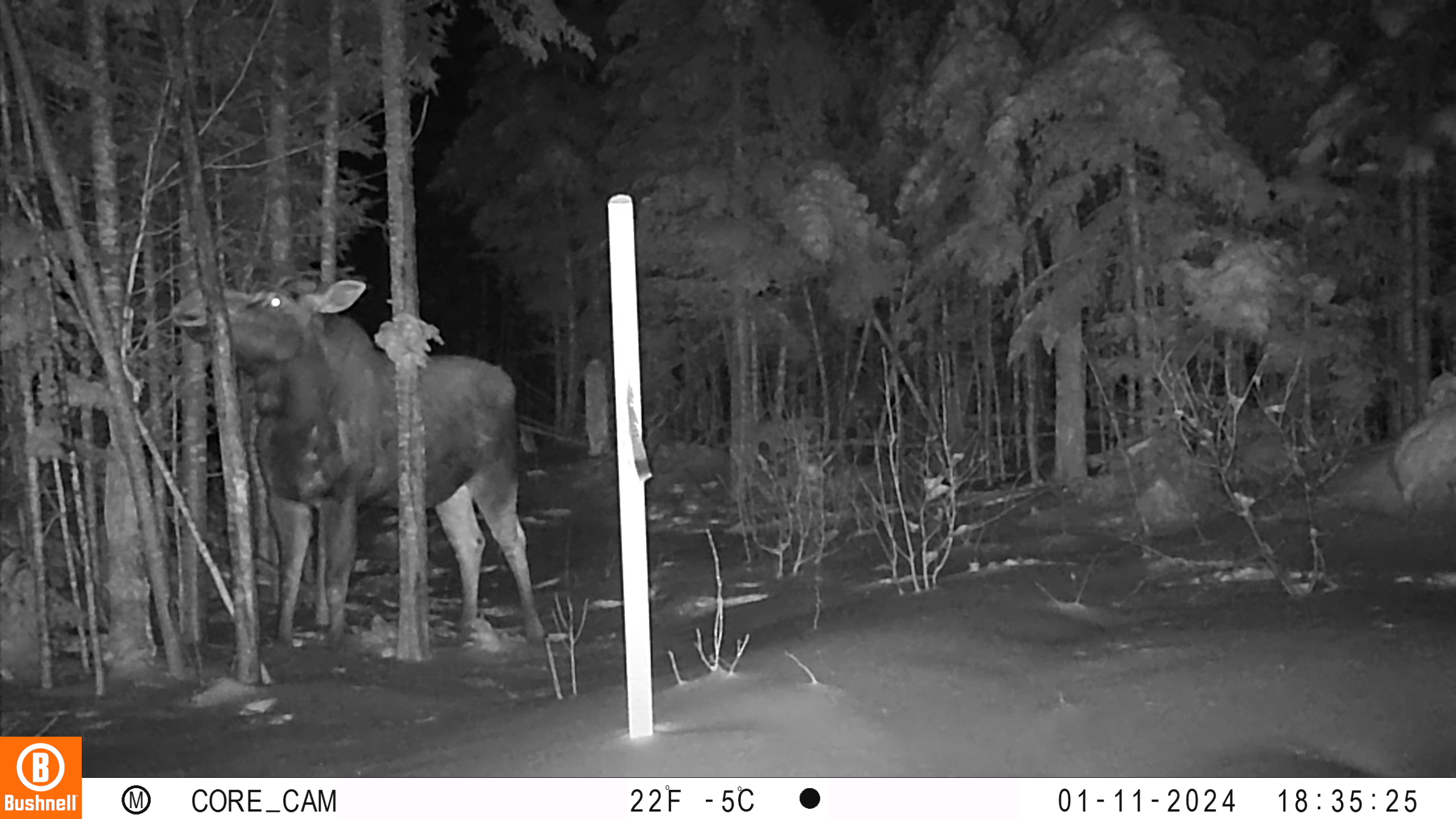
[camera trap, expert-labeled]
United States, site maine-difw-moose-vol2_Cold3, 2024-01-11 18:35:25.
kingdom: Animalia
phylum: Chordata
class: Mammalia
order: Artiodactyla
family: Cervidae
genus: Alces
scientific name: Alces alces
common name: moose